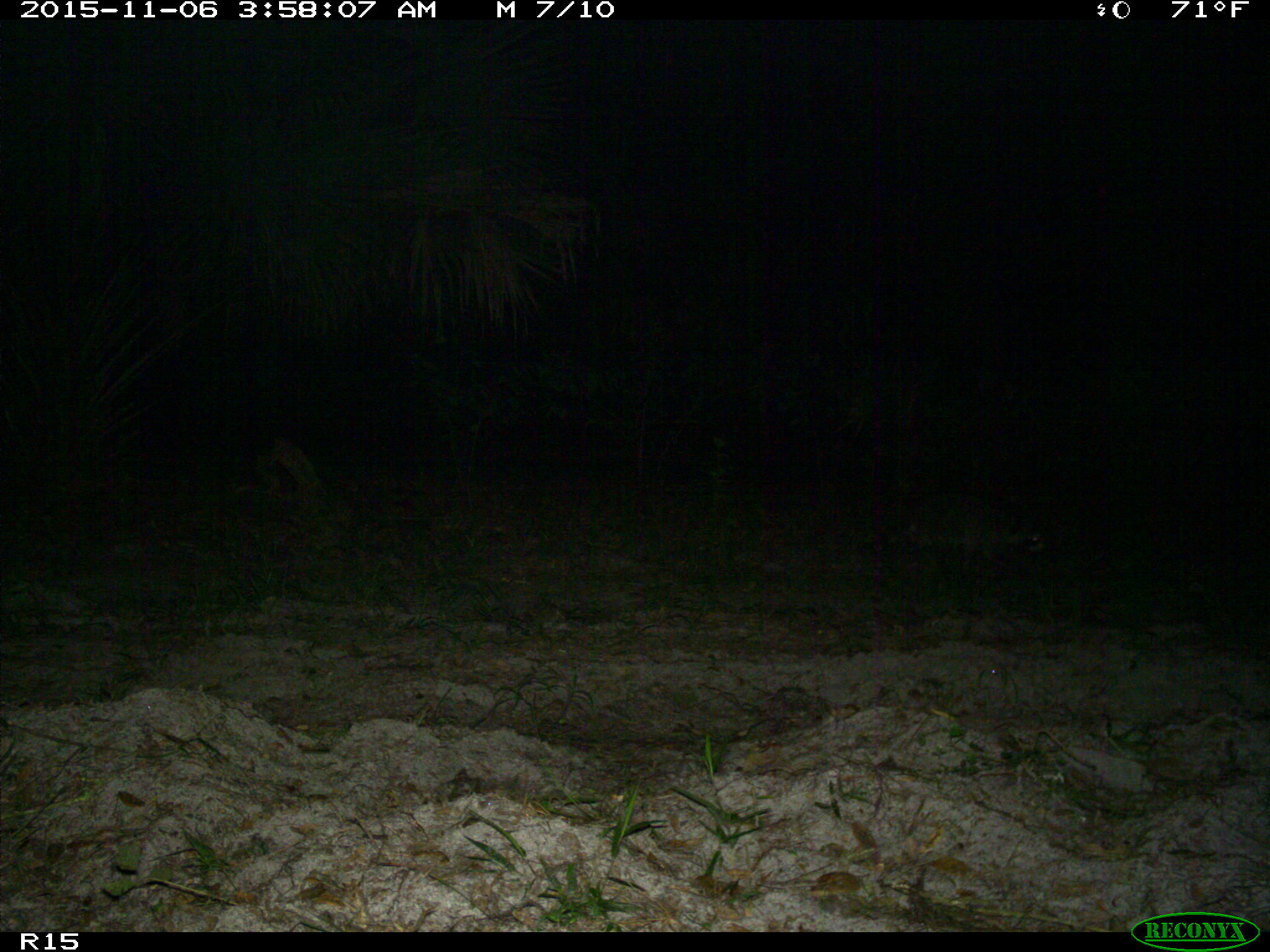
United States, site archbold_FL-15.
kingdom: Animalia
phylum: Chordata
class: Mammalia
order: Carnivora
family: Procyonidae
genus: Procyon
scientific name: Procyon lotor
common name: common raccoon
Procyon lotor (common raccoon).